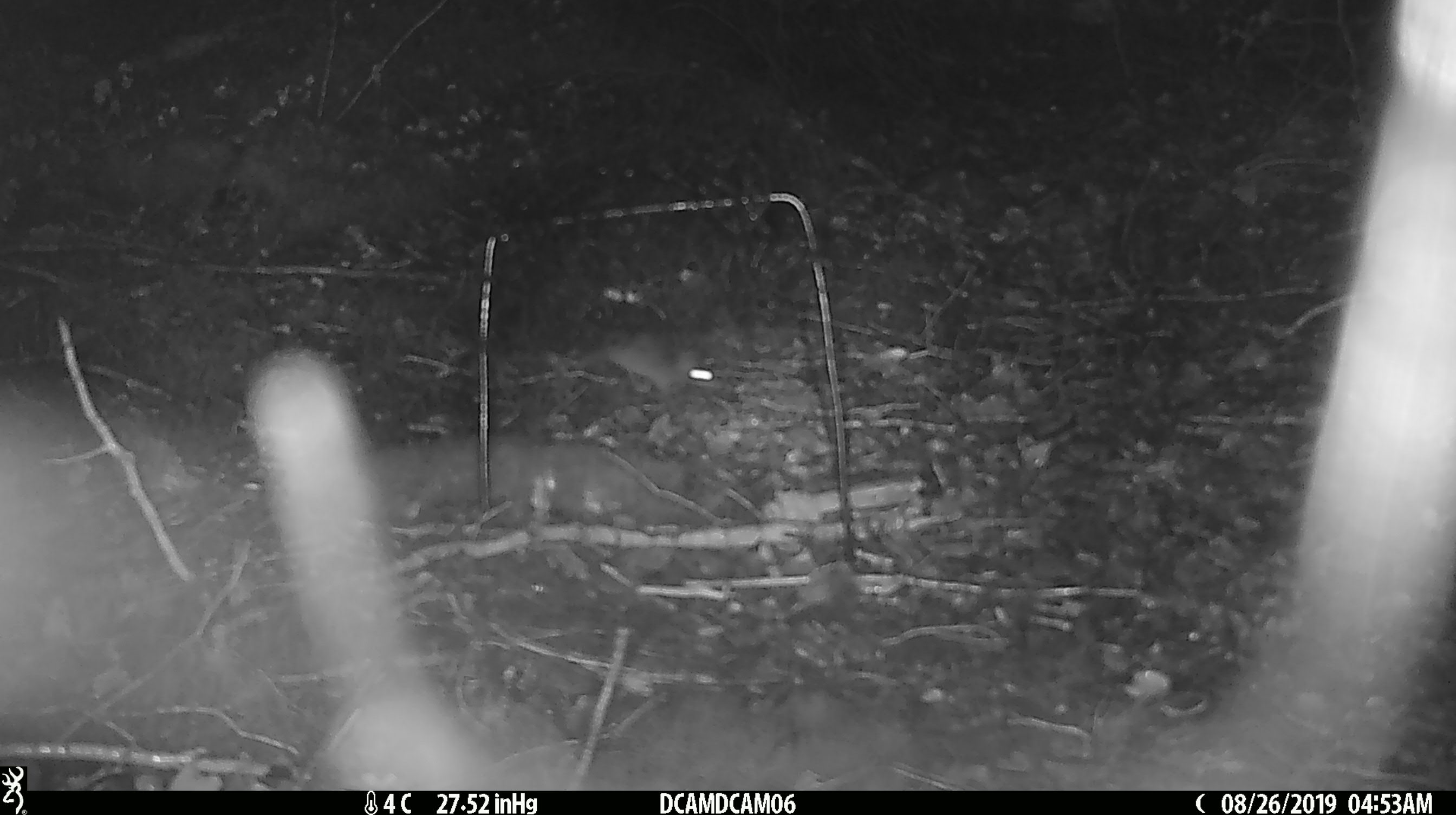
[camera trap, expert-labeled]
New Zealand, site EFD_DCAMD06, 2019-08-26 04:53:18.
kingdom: Animalia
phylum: Chordata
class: Mammalia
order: Rodentia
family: Muridae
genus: Mus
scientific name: Mus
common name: mouse